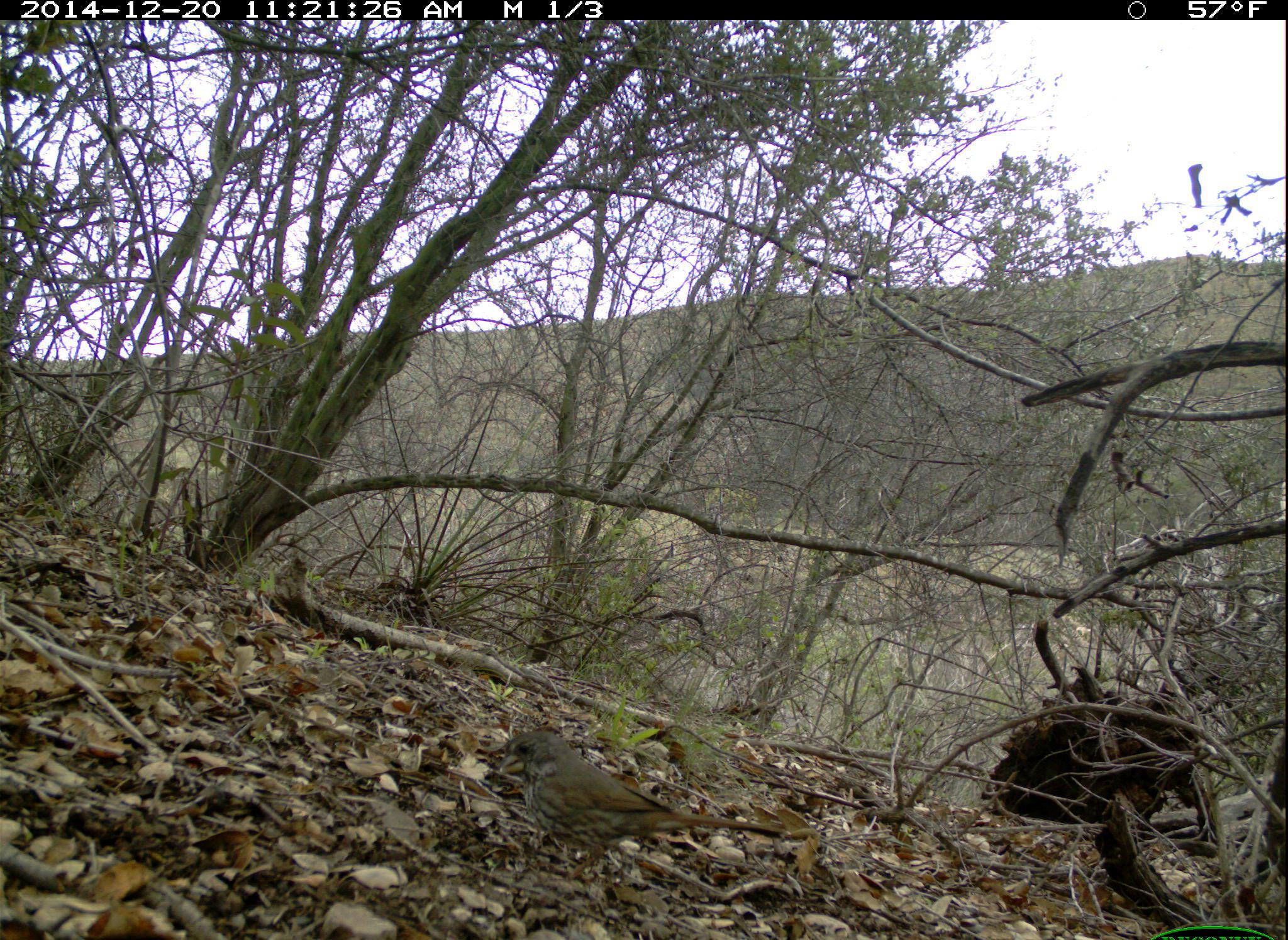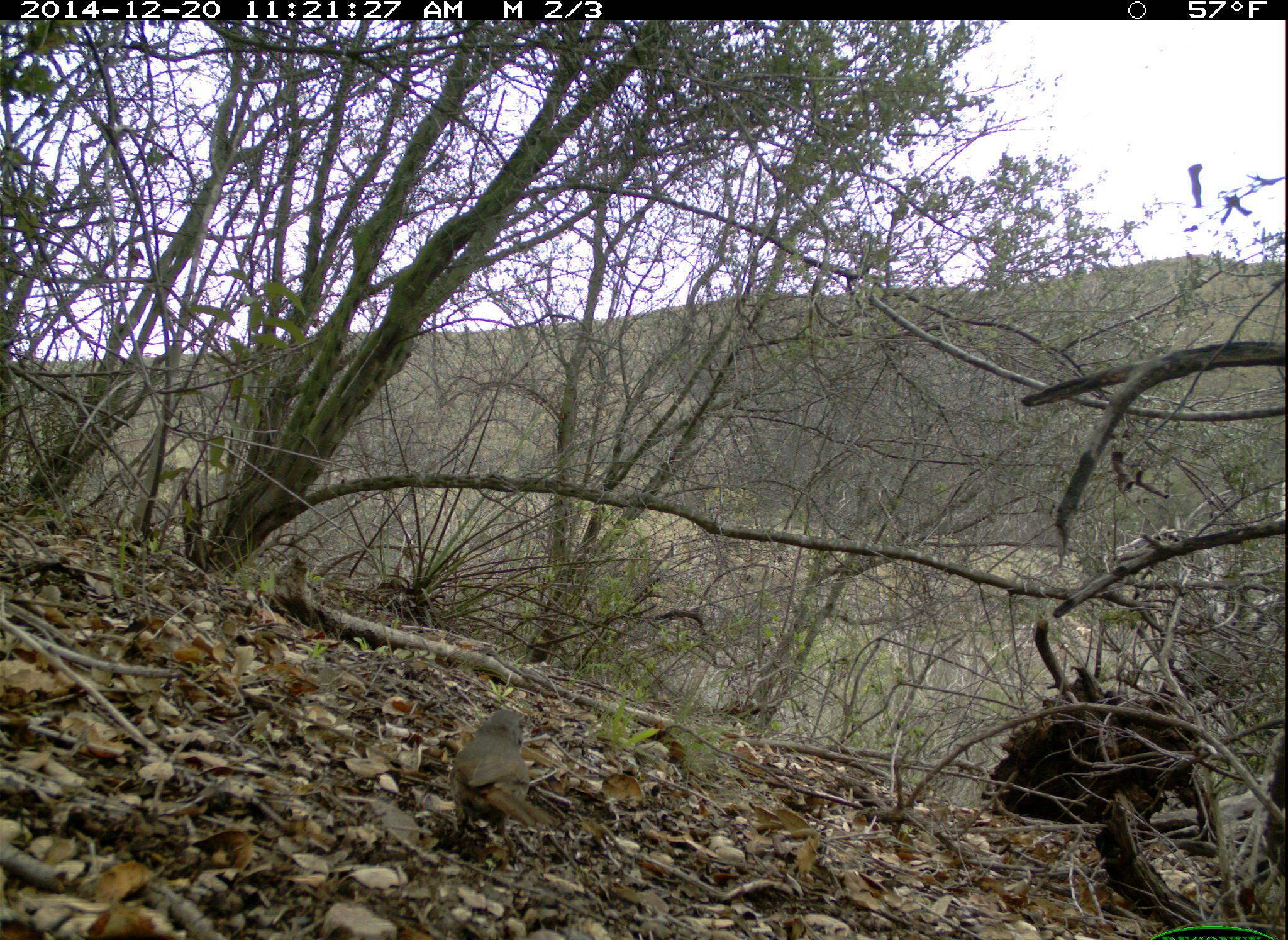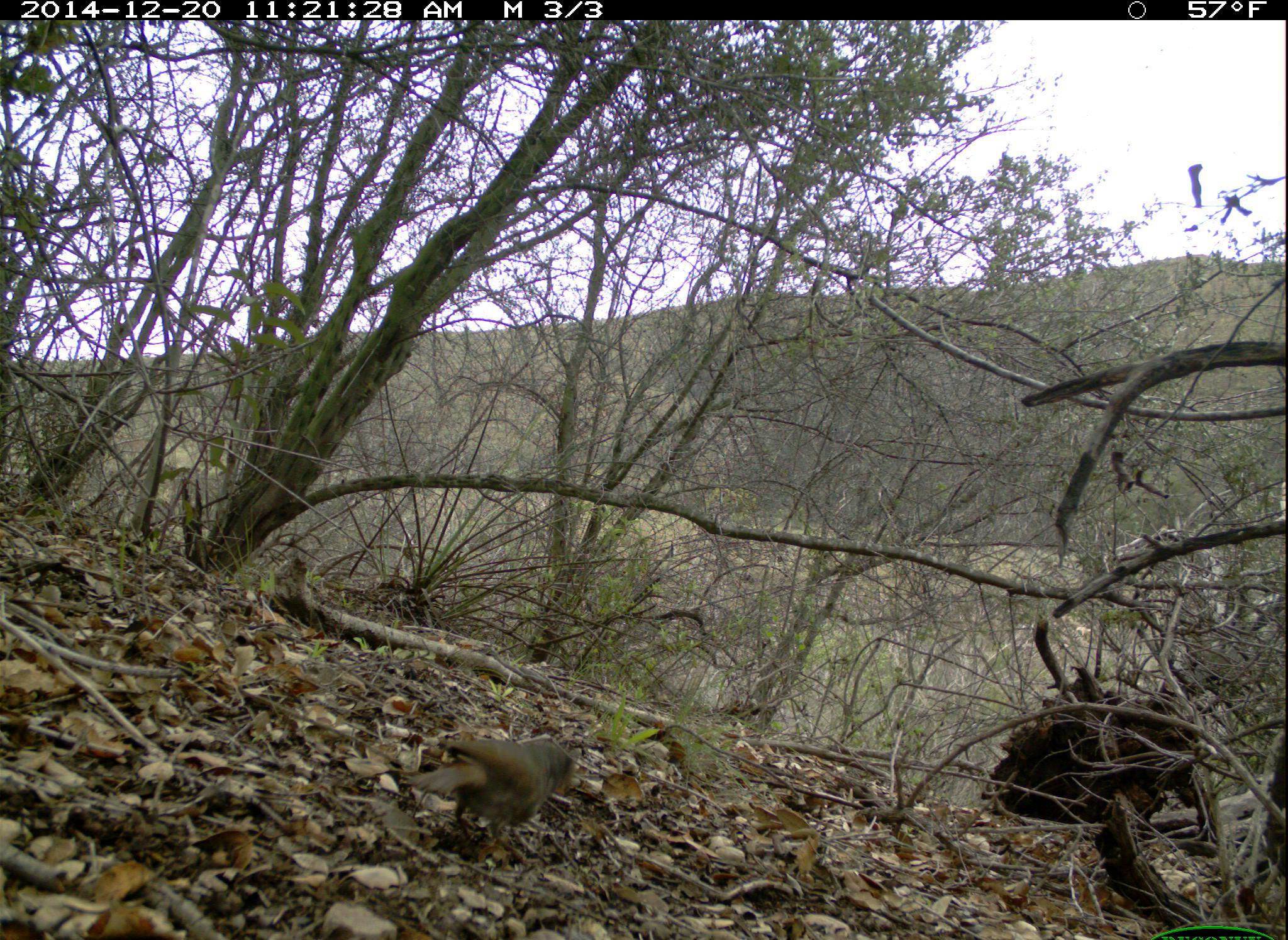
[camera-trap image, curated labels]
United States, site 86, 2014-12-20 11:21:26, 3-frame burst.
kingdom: Animalia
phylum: Chordata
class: Aves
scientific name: Aves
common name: bird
Bird (Aves).